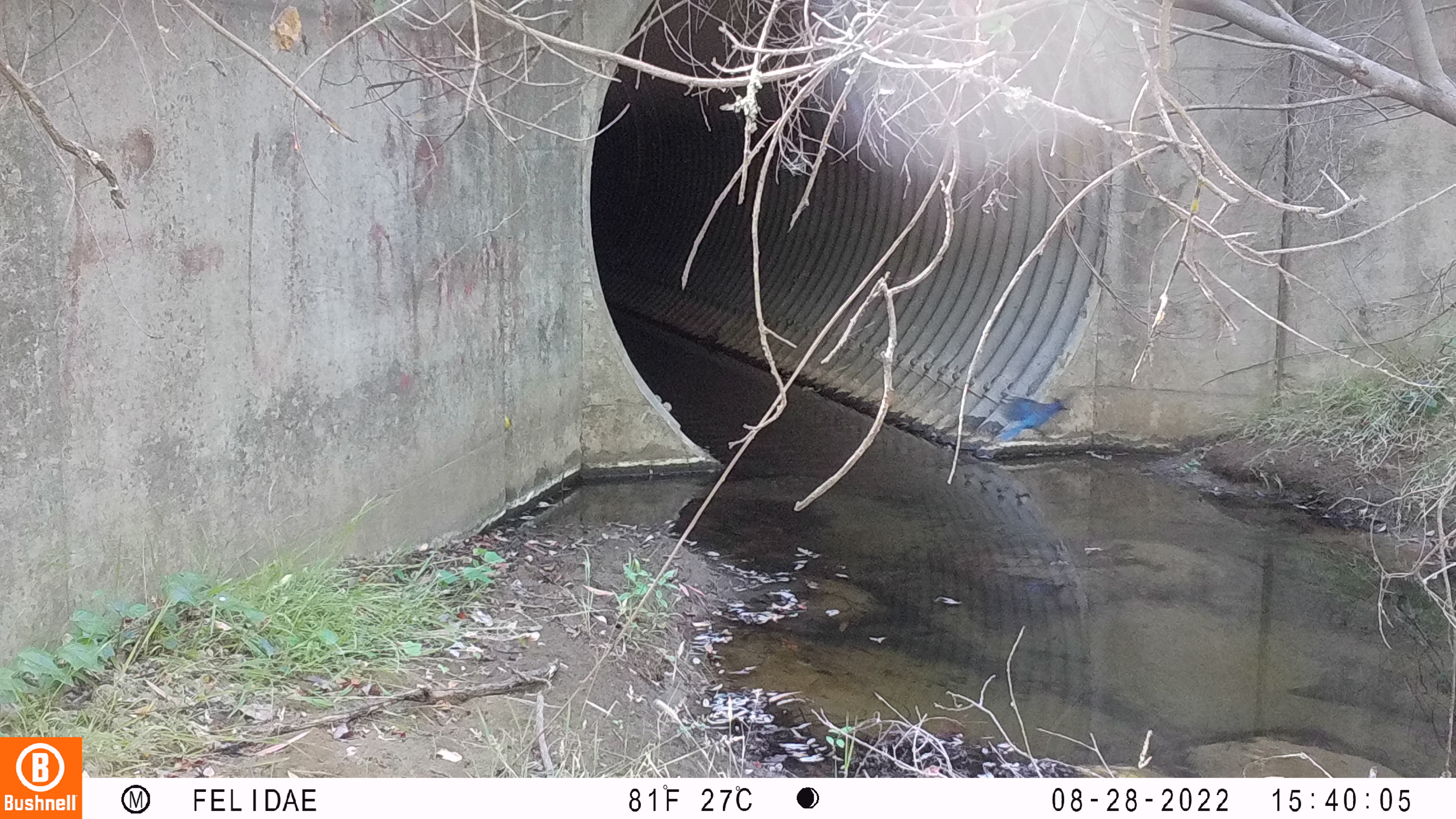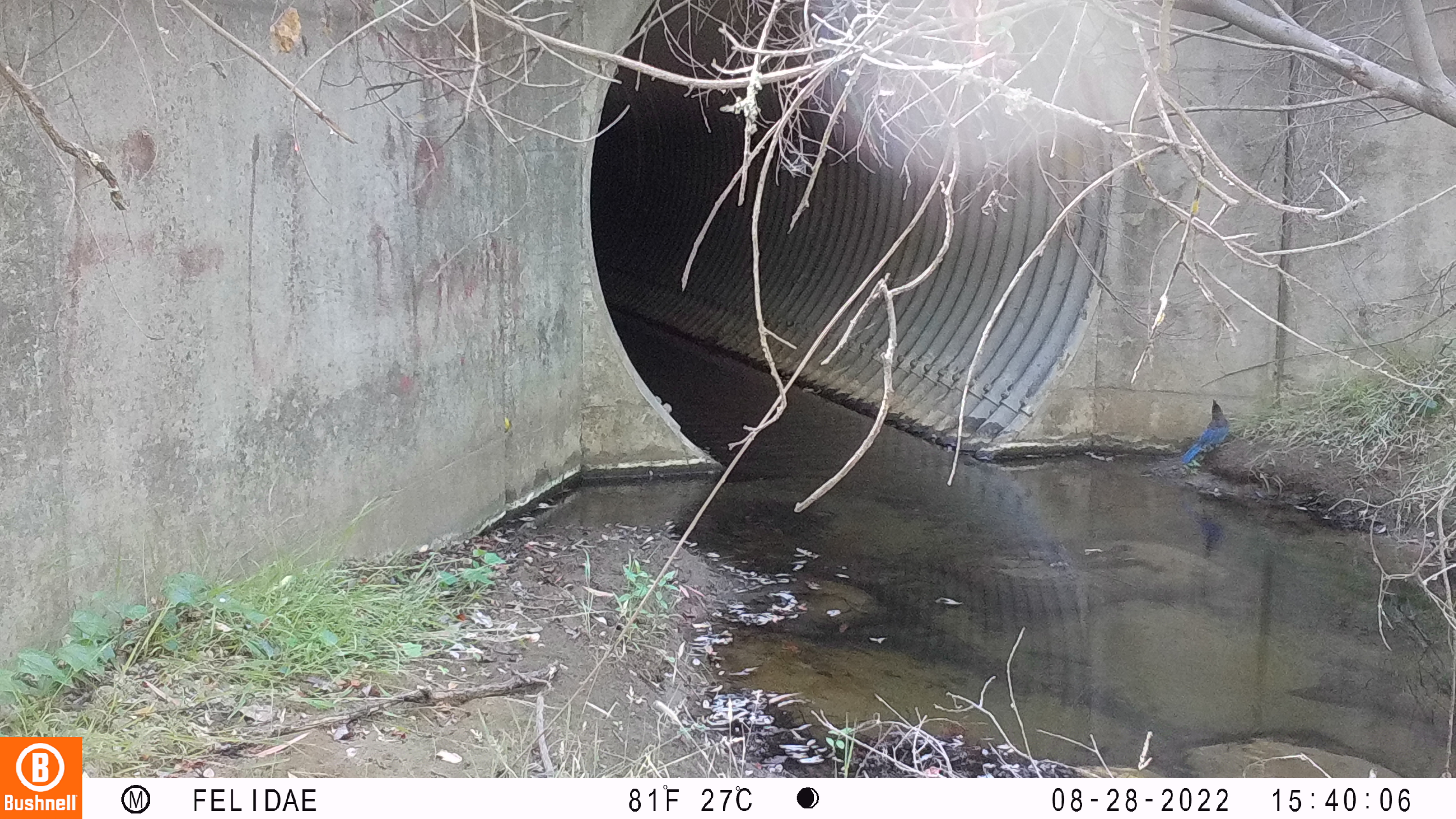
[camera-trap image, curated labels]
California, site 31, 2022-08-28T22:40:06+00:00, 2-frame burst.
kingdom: Animalia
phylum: Chordata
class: Aves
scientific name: Aves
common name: bird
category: unknown bird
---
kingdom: Animalia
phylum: Chordata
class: Aves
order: Passeriformes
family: Corvidae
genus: Cyanocitta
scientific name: Cyanocitta stelleri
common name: steller's jay